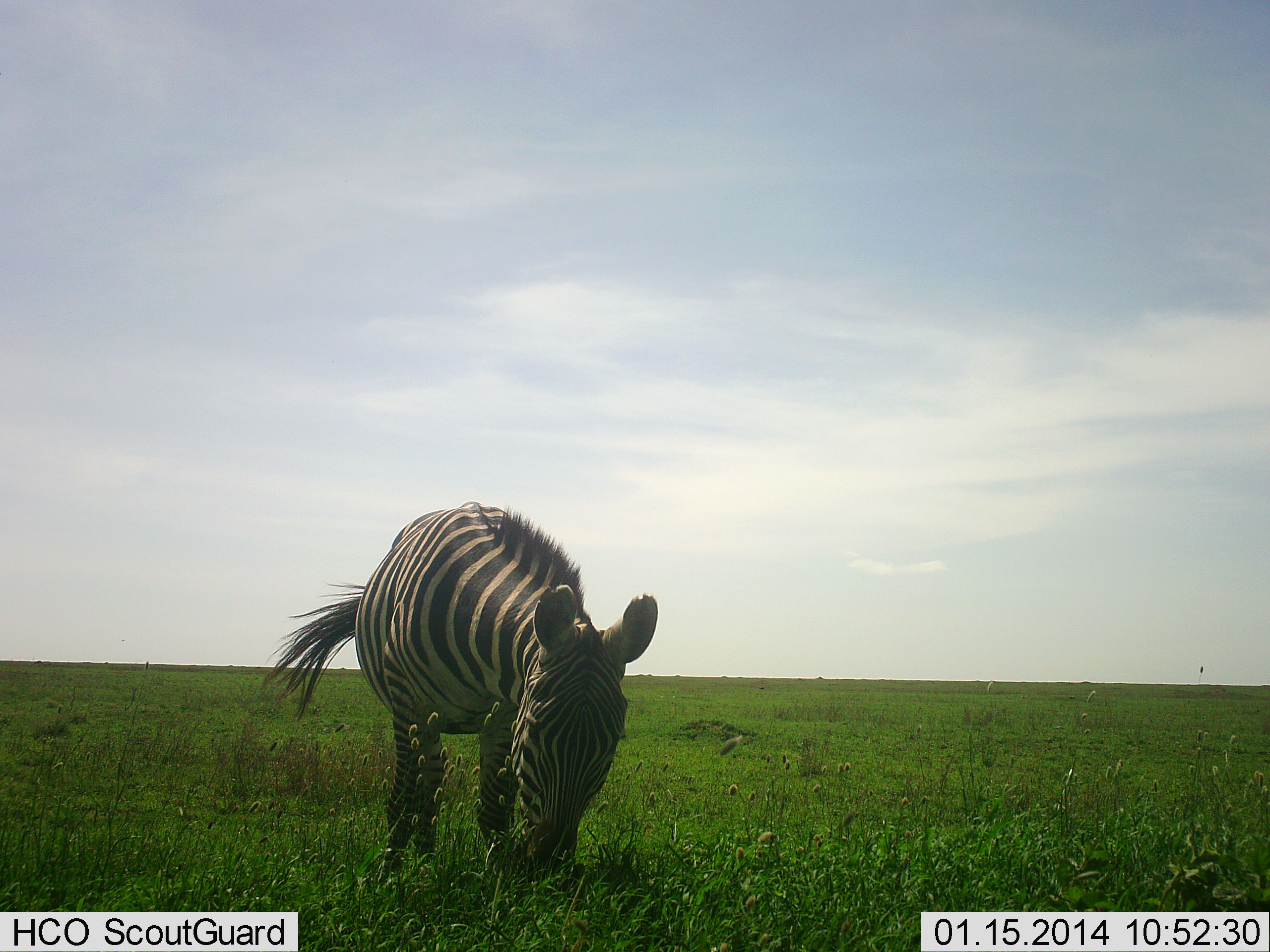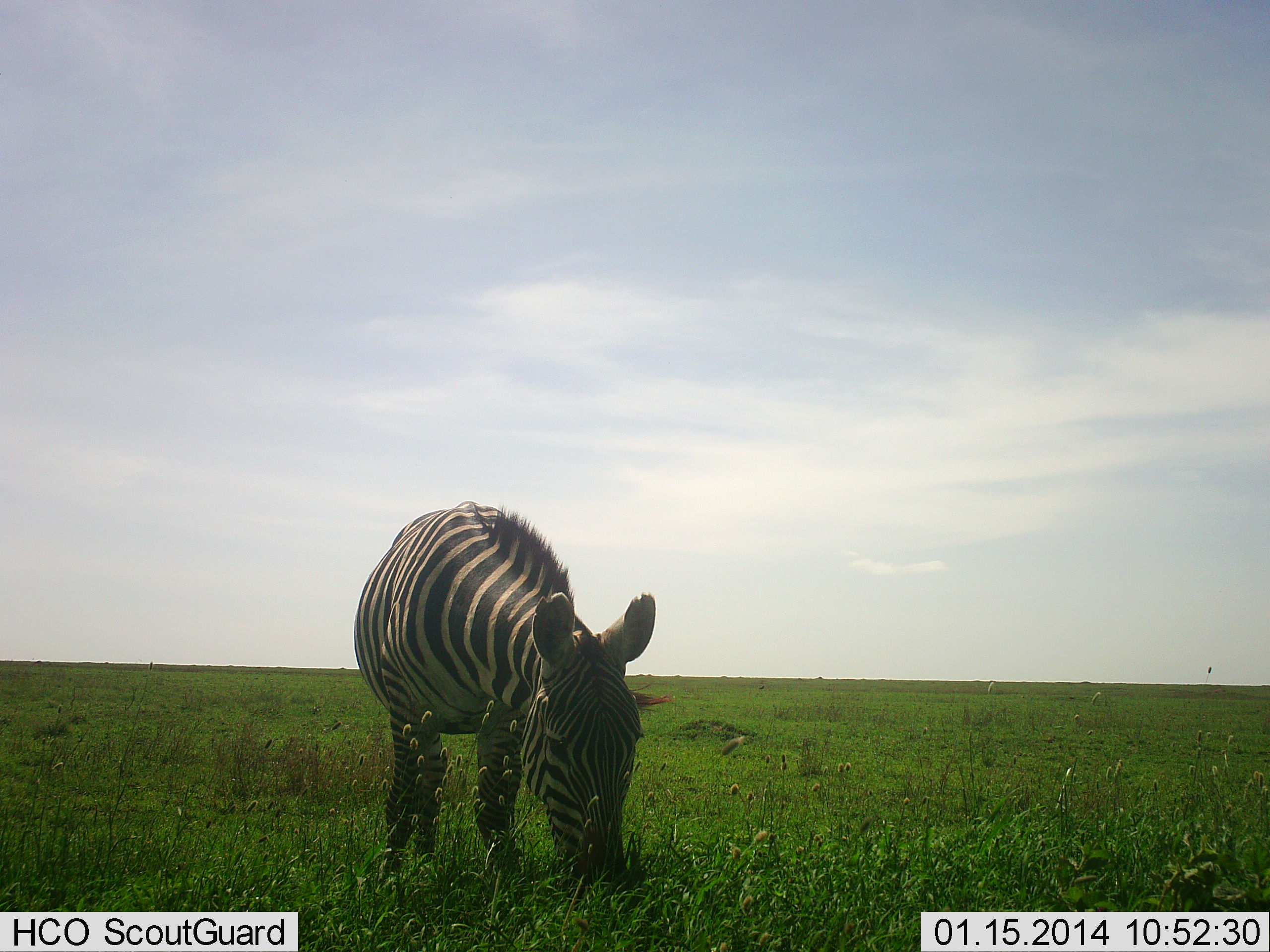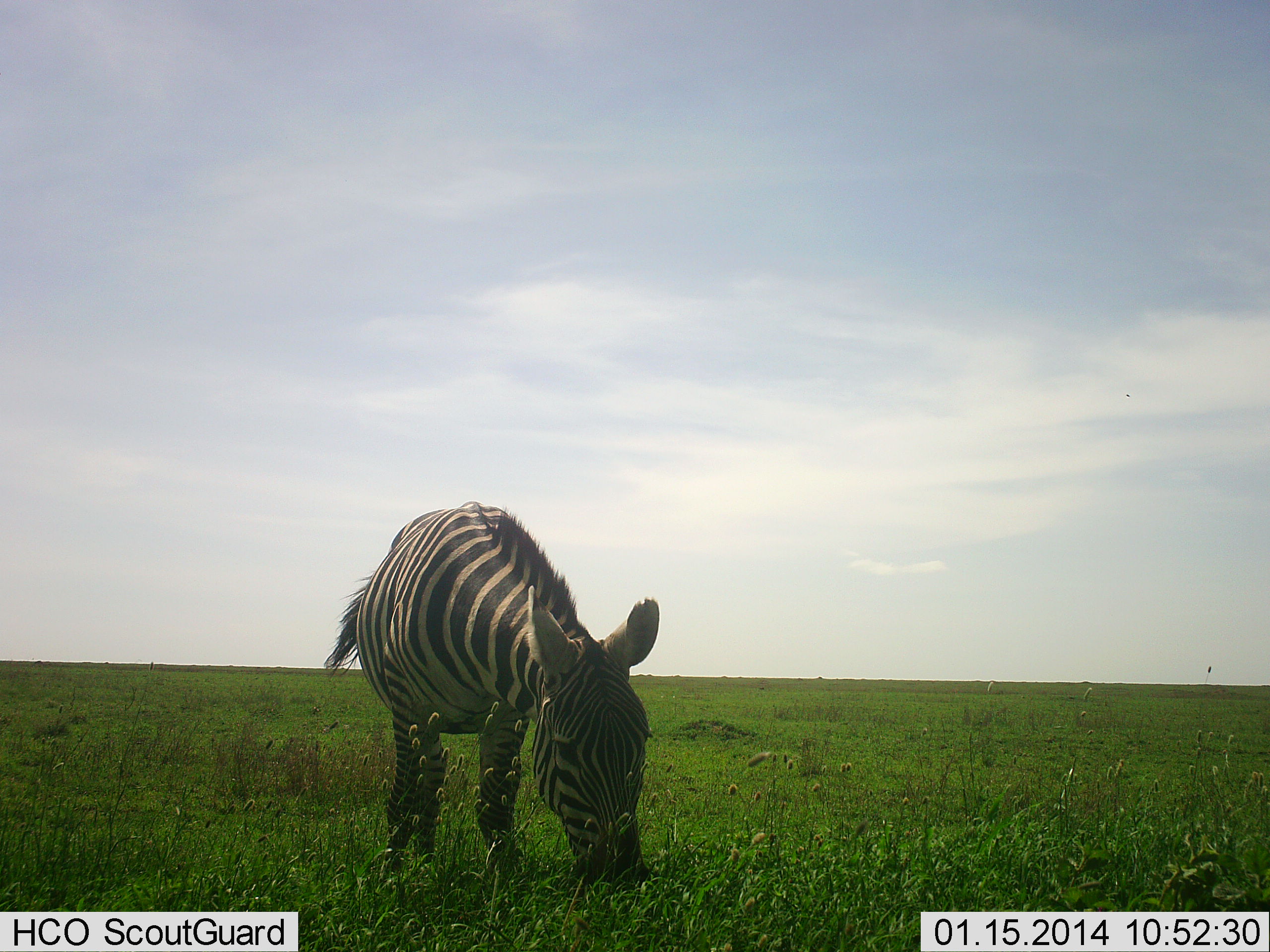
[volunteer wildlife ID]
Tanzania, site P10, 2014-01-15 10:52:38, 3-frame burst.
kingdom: Animalia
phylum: Chordata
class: Mammalia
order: Perissodactyla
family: Equidae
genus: Equus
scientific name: Equus quagga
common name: plains zebra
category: zebra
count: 1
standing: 0%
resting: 0%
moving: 0%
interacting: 0%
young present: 0%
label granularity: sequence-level